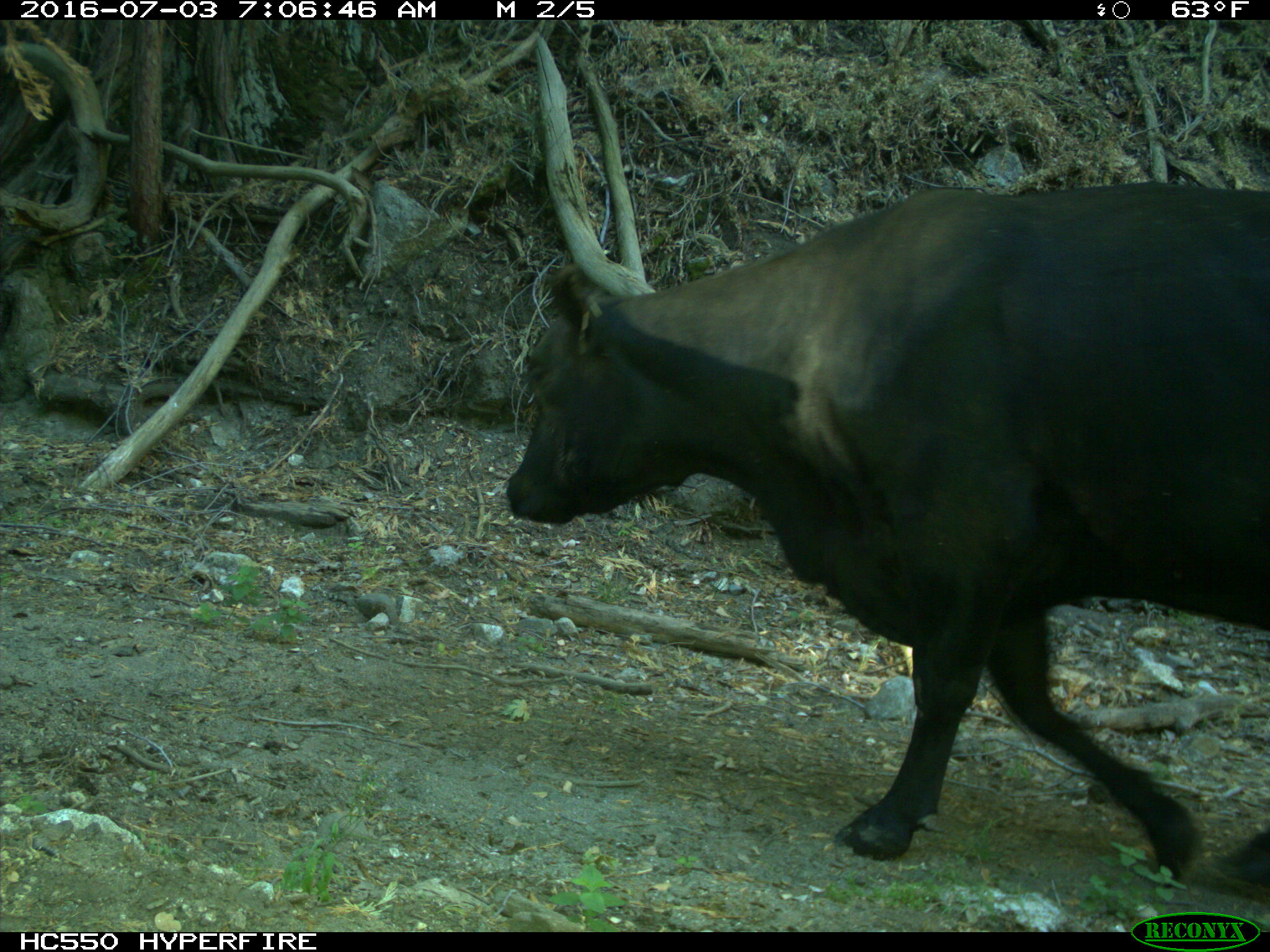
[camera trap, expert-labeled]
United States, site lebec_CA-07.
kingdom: Animalia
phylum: Chordata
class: Mammalia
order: Artiodactyla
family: Bovidae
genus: Bos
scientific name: Bos taurus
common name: domestic cow